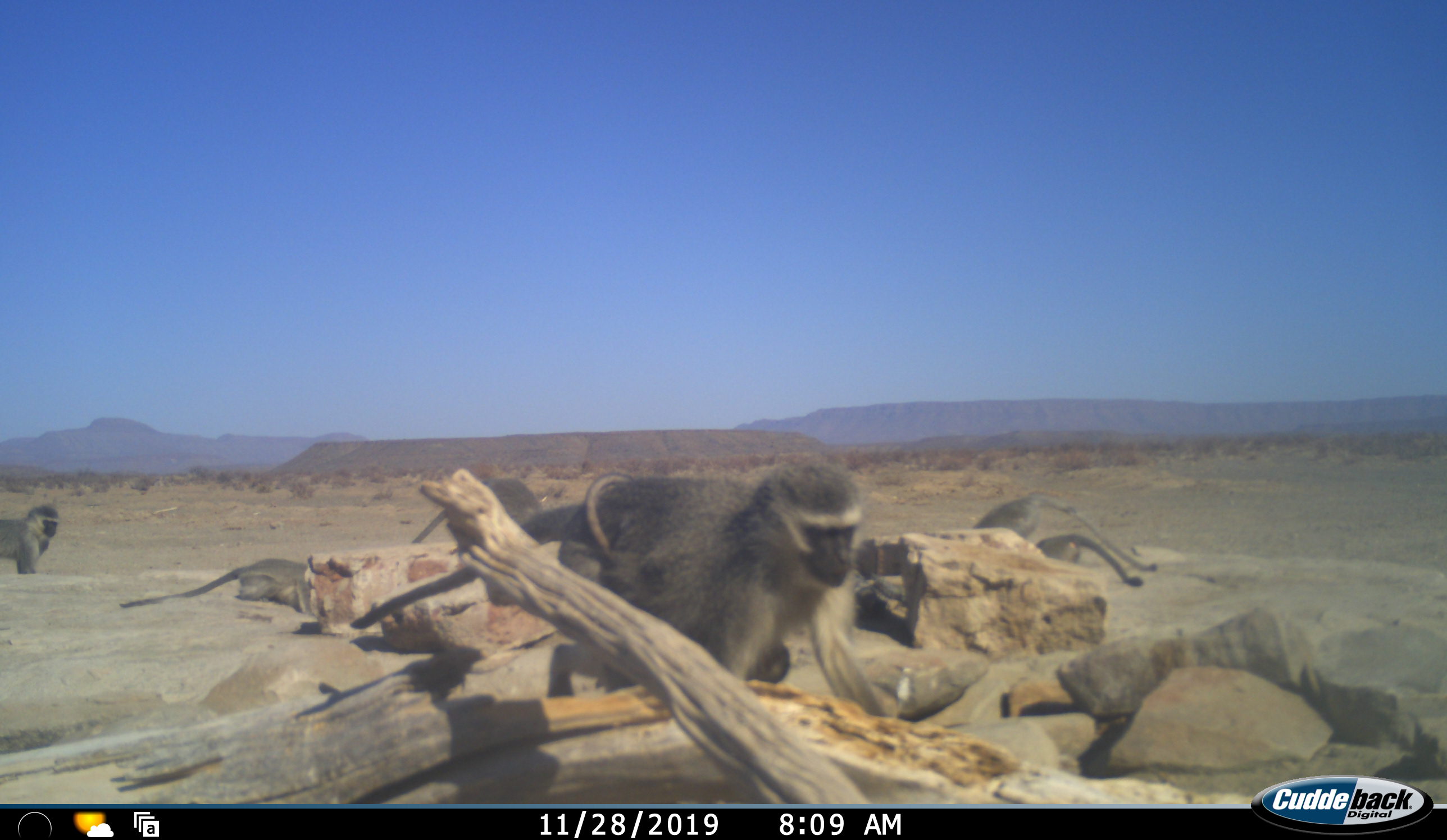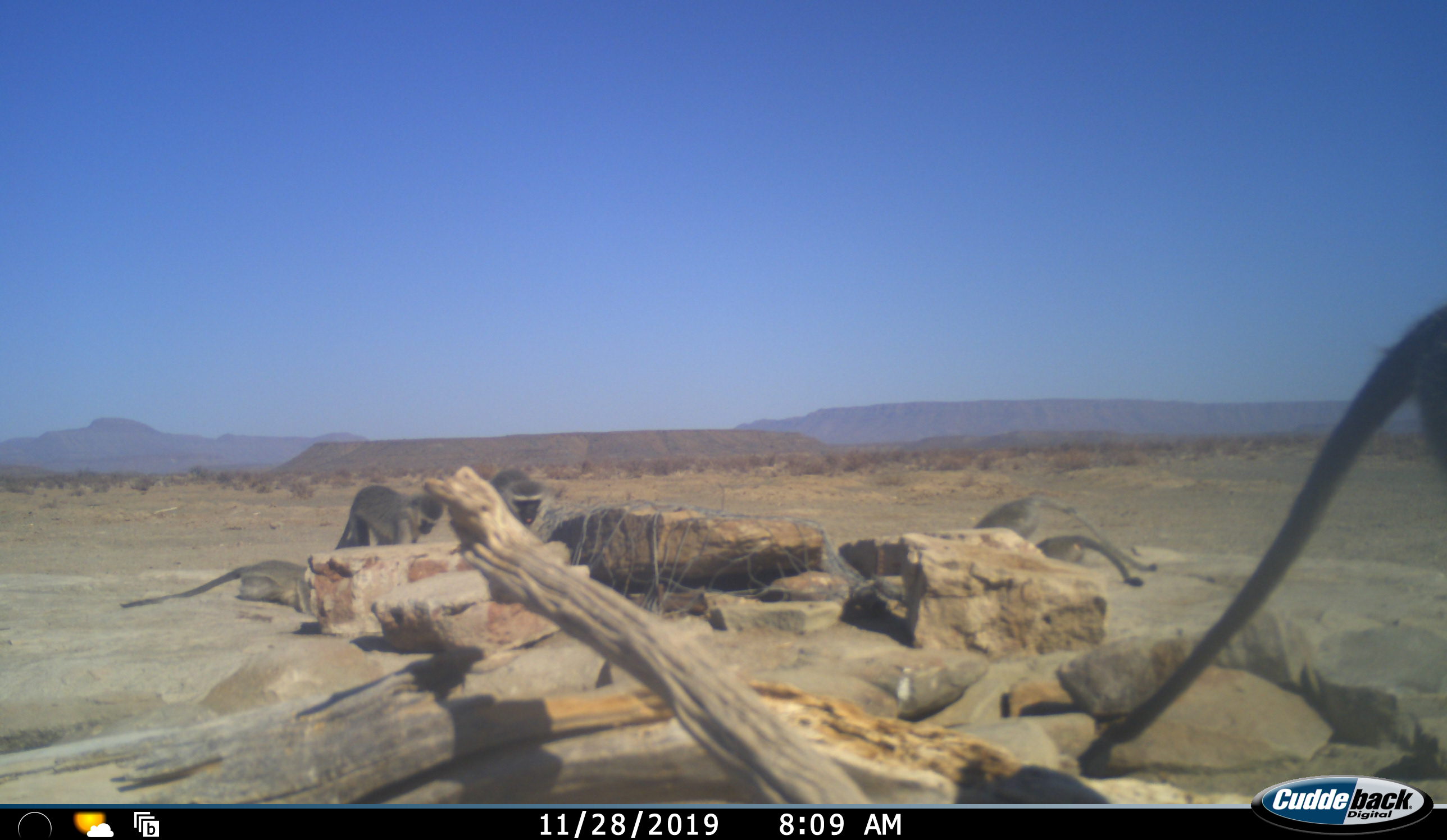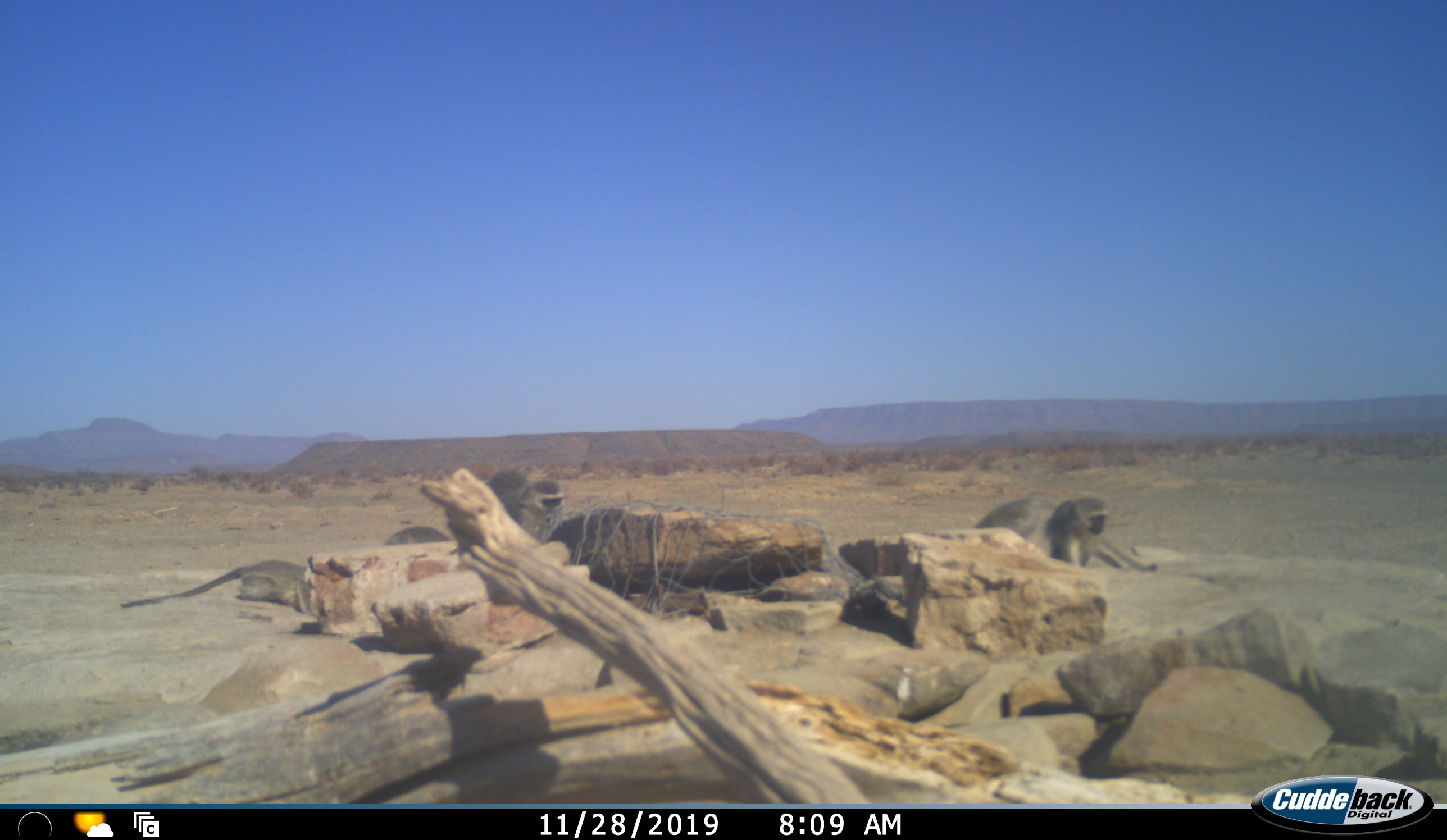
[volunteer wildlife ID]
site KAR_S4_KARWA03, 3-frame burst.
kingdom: Animalia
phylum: Chordata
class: Mammalia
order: Primates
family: Cercopithecidae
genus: Chlorocebus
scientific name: Chlorocebus pygerythrus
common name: vervet monkey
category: monkeyvervet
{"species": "monkeyvervet (vervet monkey) (Chlorocebus pygerythrus)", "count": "6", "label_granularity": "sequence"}